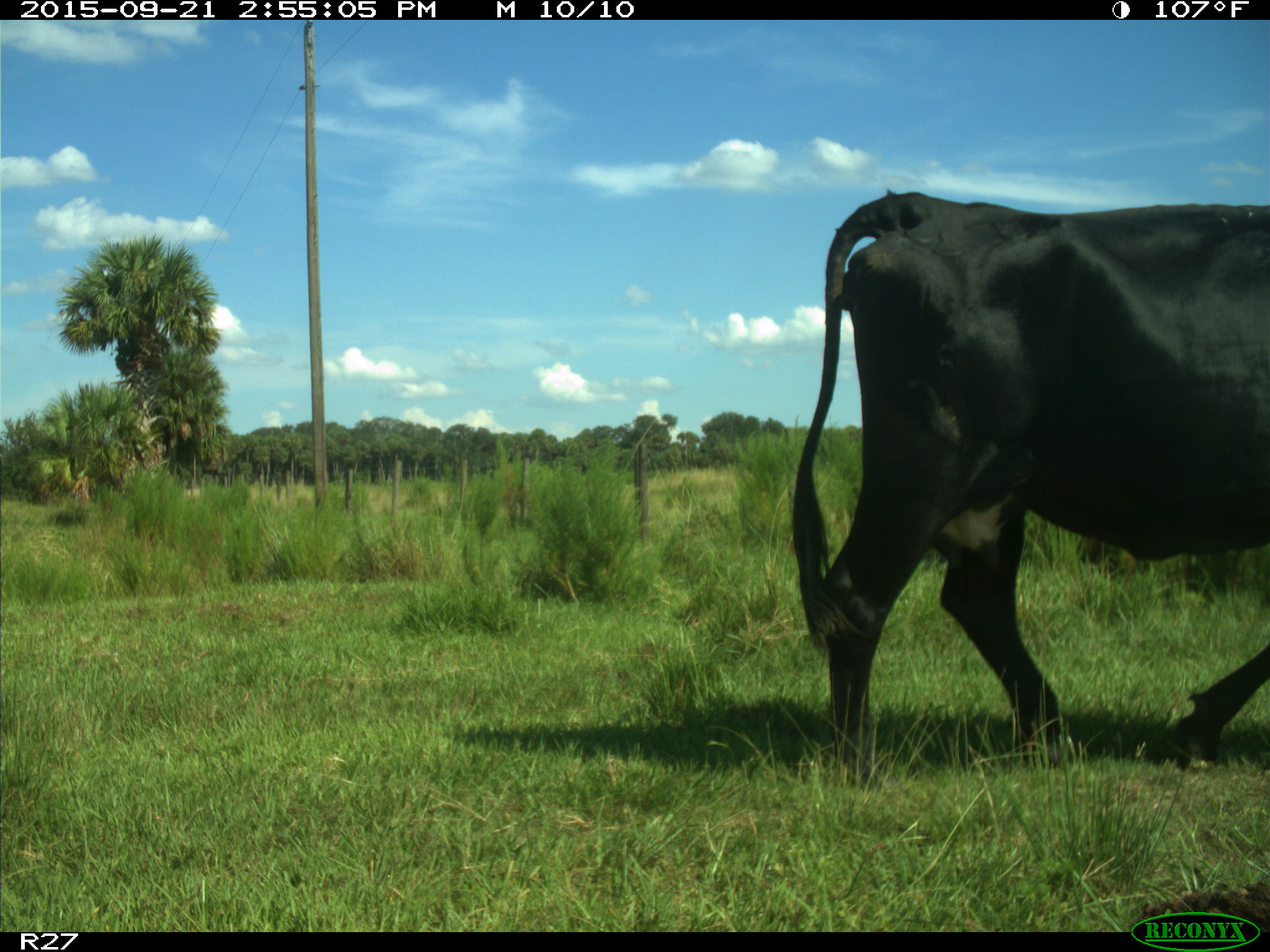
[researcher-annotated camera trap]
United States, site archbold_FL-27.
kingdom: Animalia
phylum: Chordata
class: Mammalia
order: Artiodactyla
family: Bovidae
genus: Bos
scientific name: Bos taurus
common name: domestic cow